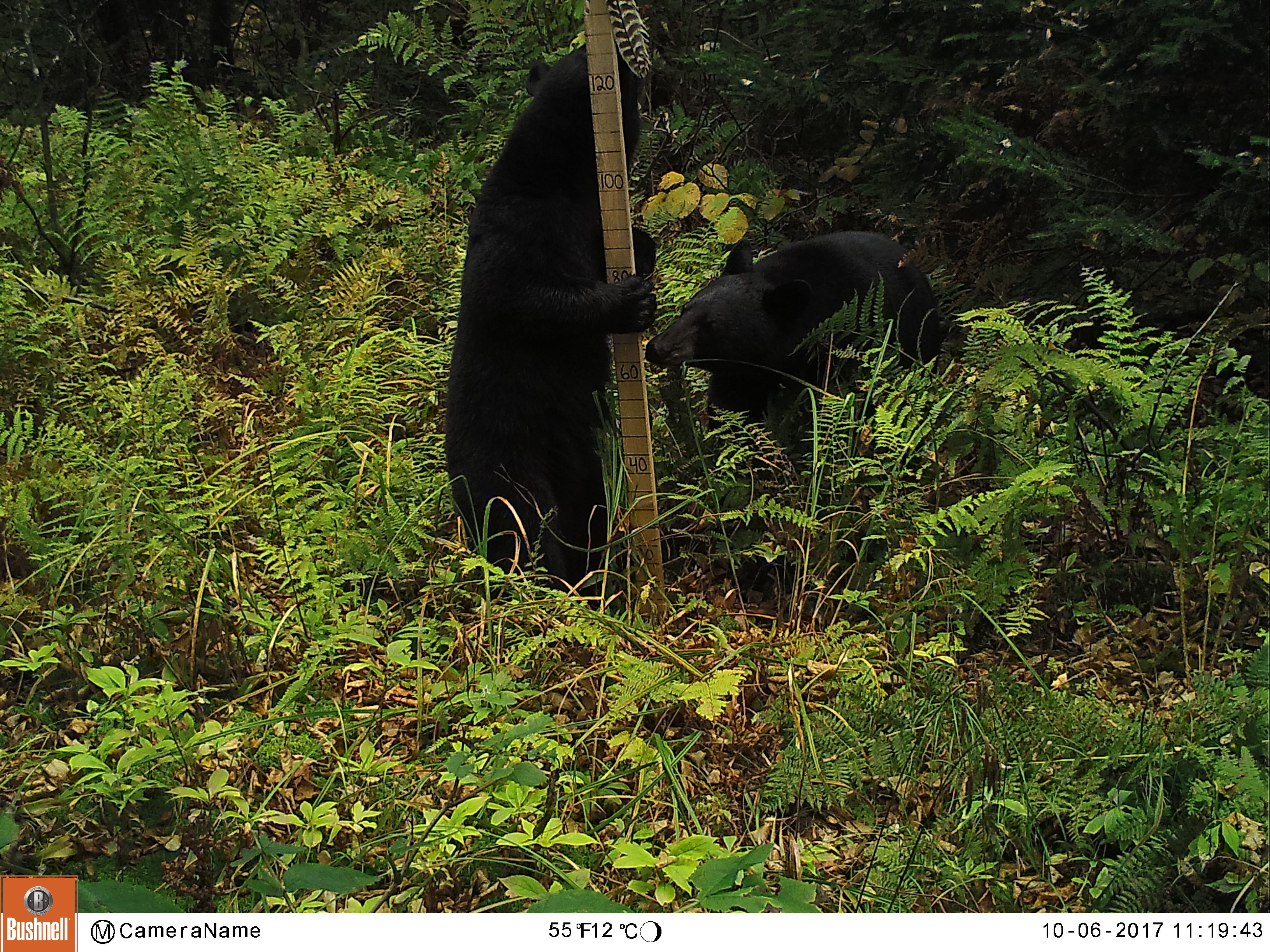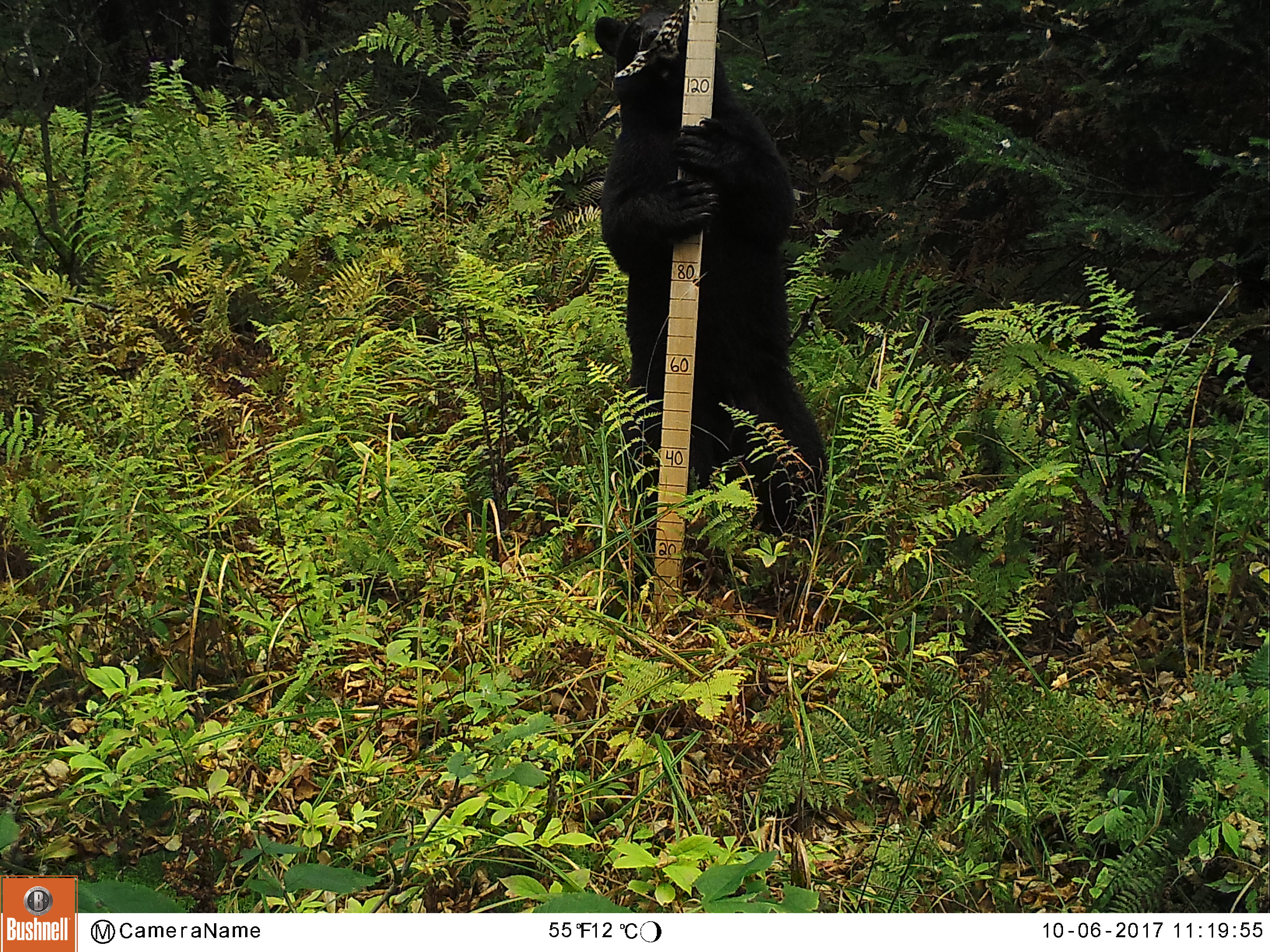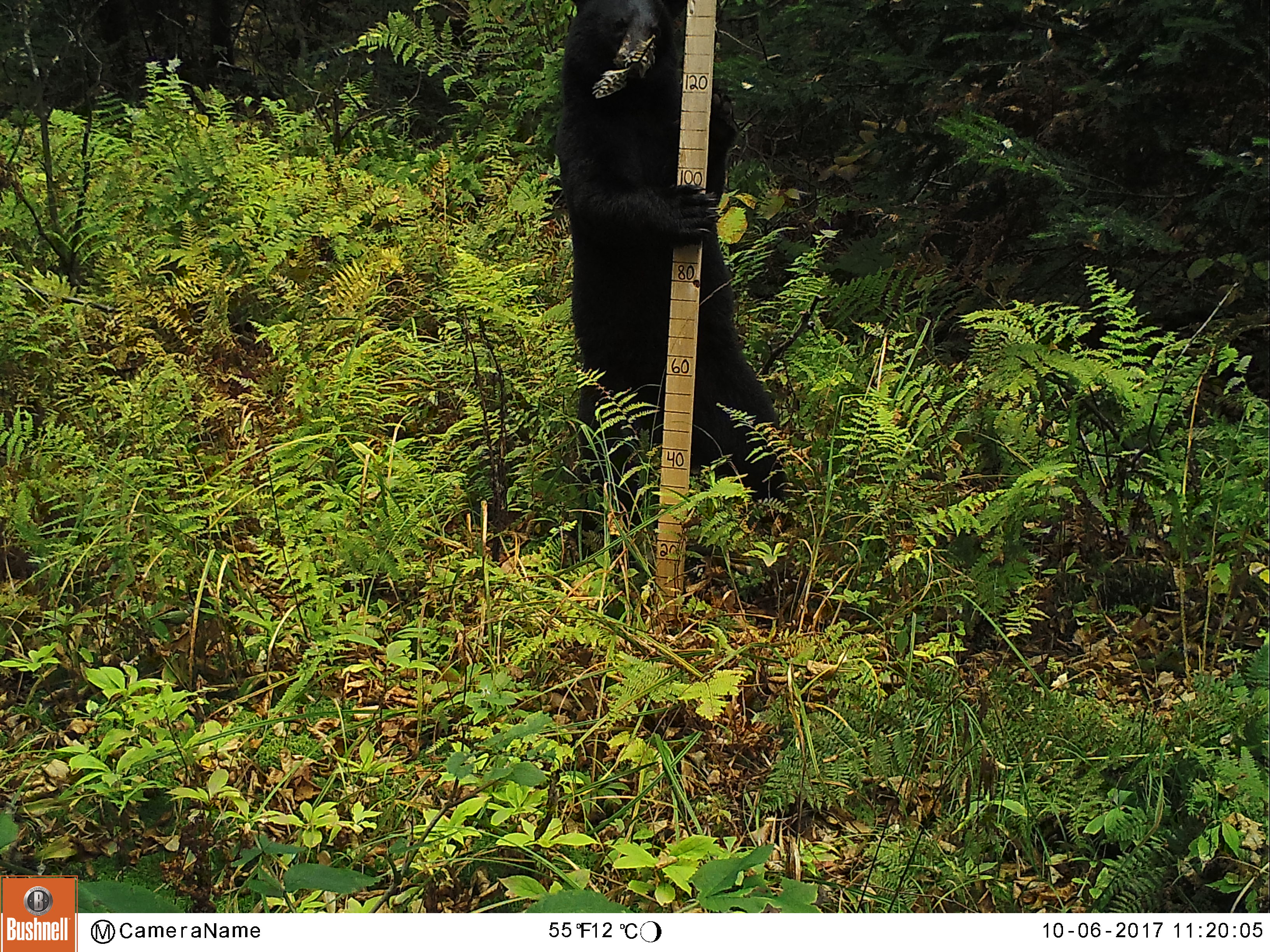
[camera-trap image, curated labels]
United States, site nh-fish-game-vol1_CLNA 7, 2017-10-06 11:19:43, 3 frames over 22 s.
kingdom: Animalia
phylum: Chordata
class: Mammalia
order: Carnivora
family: Ursidae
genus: Ursus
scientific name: Ursus americanus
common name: black bear